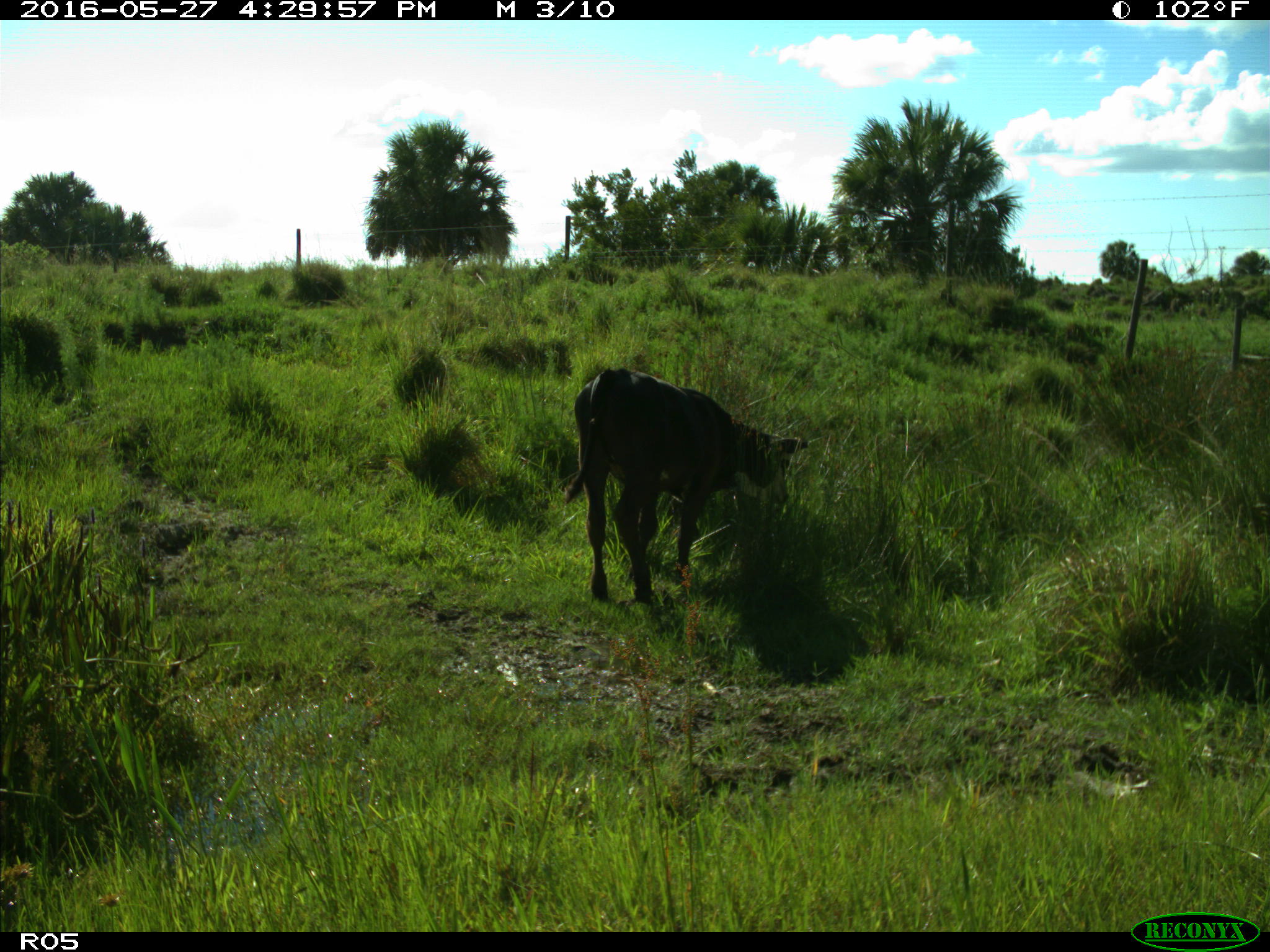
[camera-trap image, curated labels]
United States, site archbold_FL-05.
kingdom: Animalia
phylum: Chordata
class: Mammalia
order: Artiodactyla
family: Bovidae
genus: Bos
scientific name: Bos taurus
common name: domestic cow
Bos taurus (domestic cow).